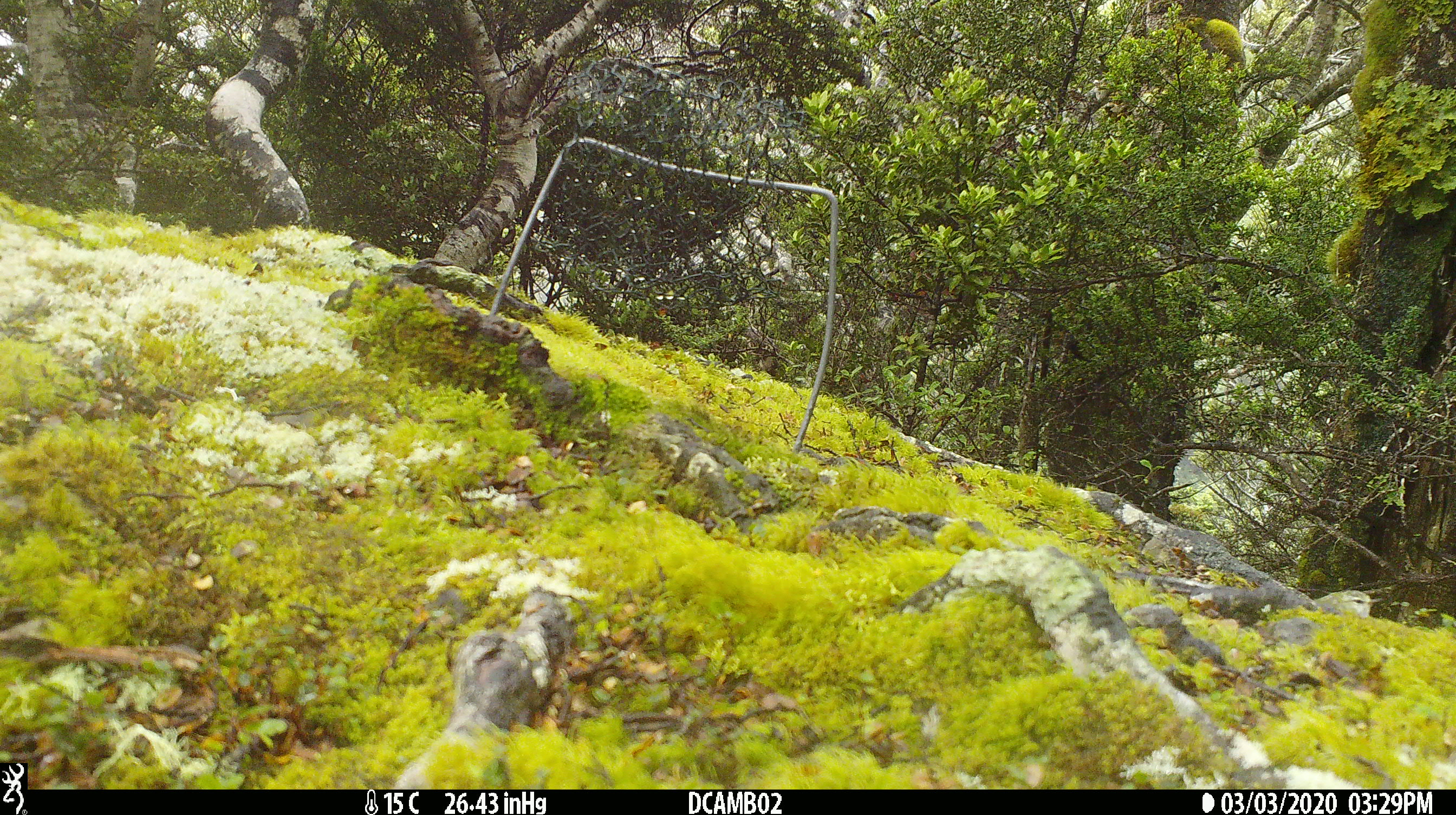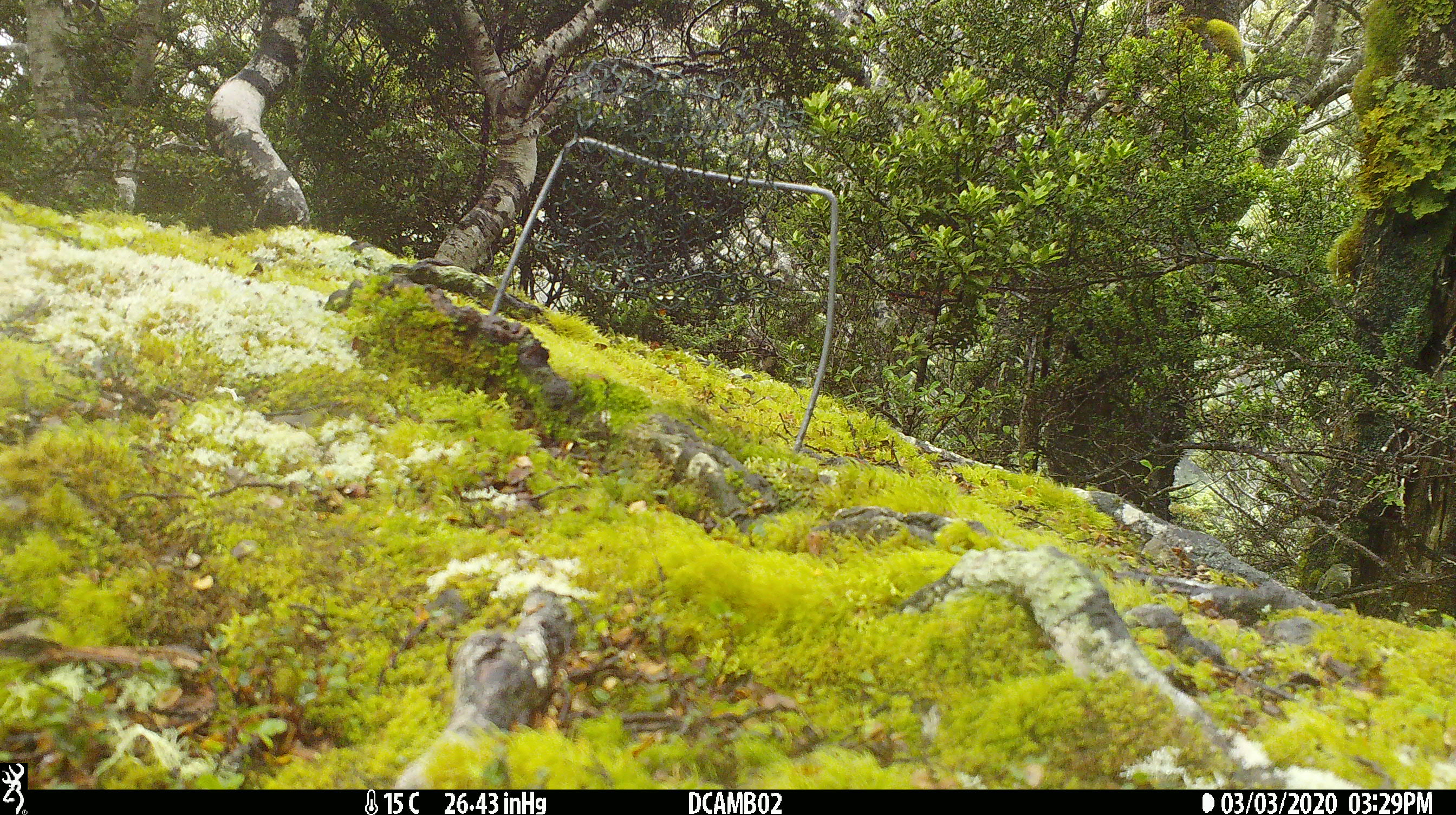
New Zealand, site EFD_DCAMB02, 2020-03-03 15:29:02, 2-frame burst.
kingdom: Animalia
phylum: Chordata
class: Aves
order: Passeriformes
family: Acanthisittidae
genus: Acanthisitta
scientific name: Acanthisitta chloris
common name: rifleman